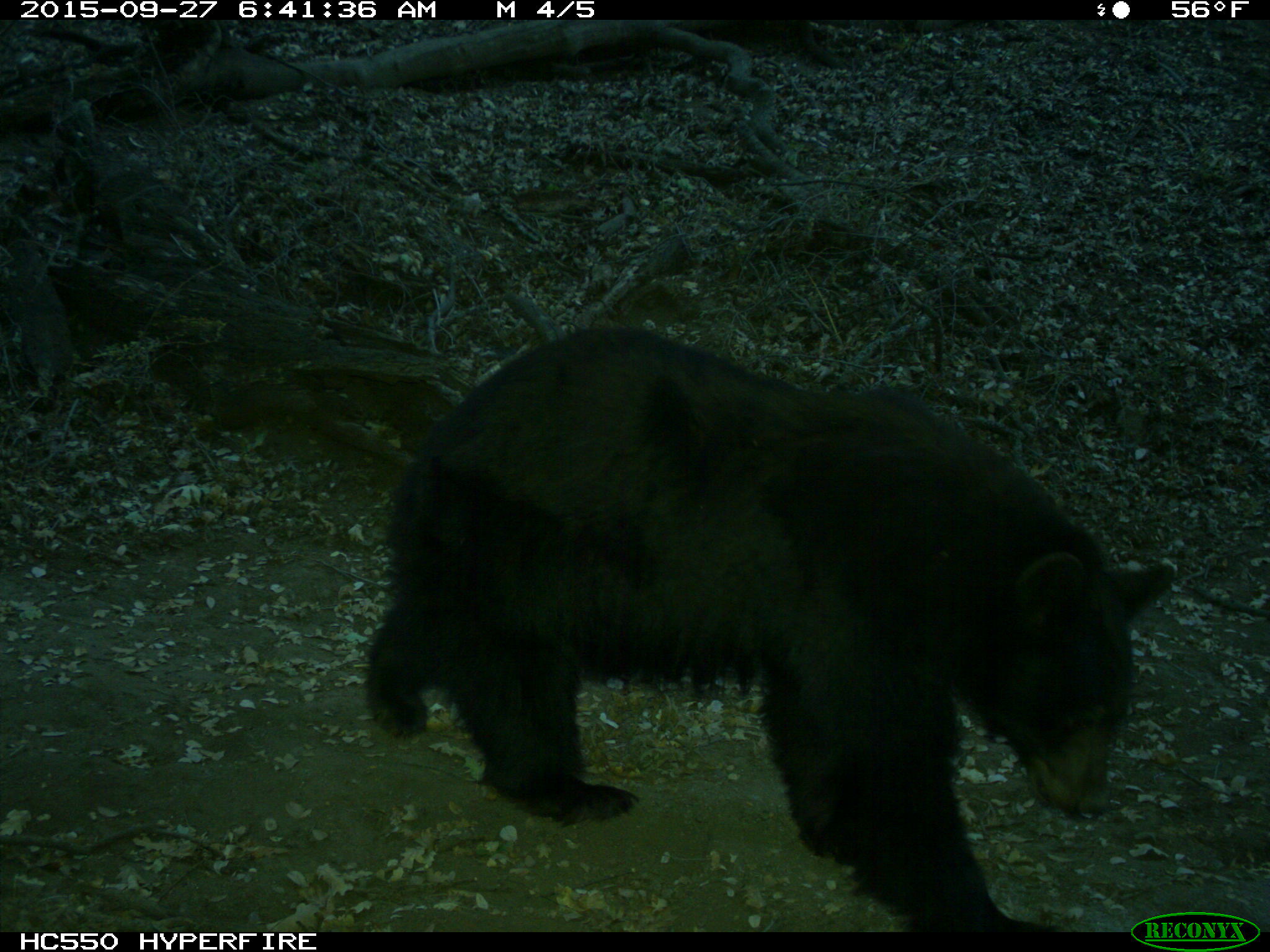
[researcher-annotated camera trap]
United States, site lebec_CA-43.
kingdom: Animalia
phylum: Chordata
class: Mammalia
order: Carnivora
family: Ursidae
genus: Ursus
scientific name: Ursus americanus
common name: american black bear